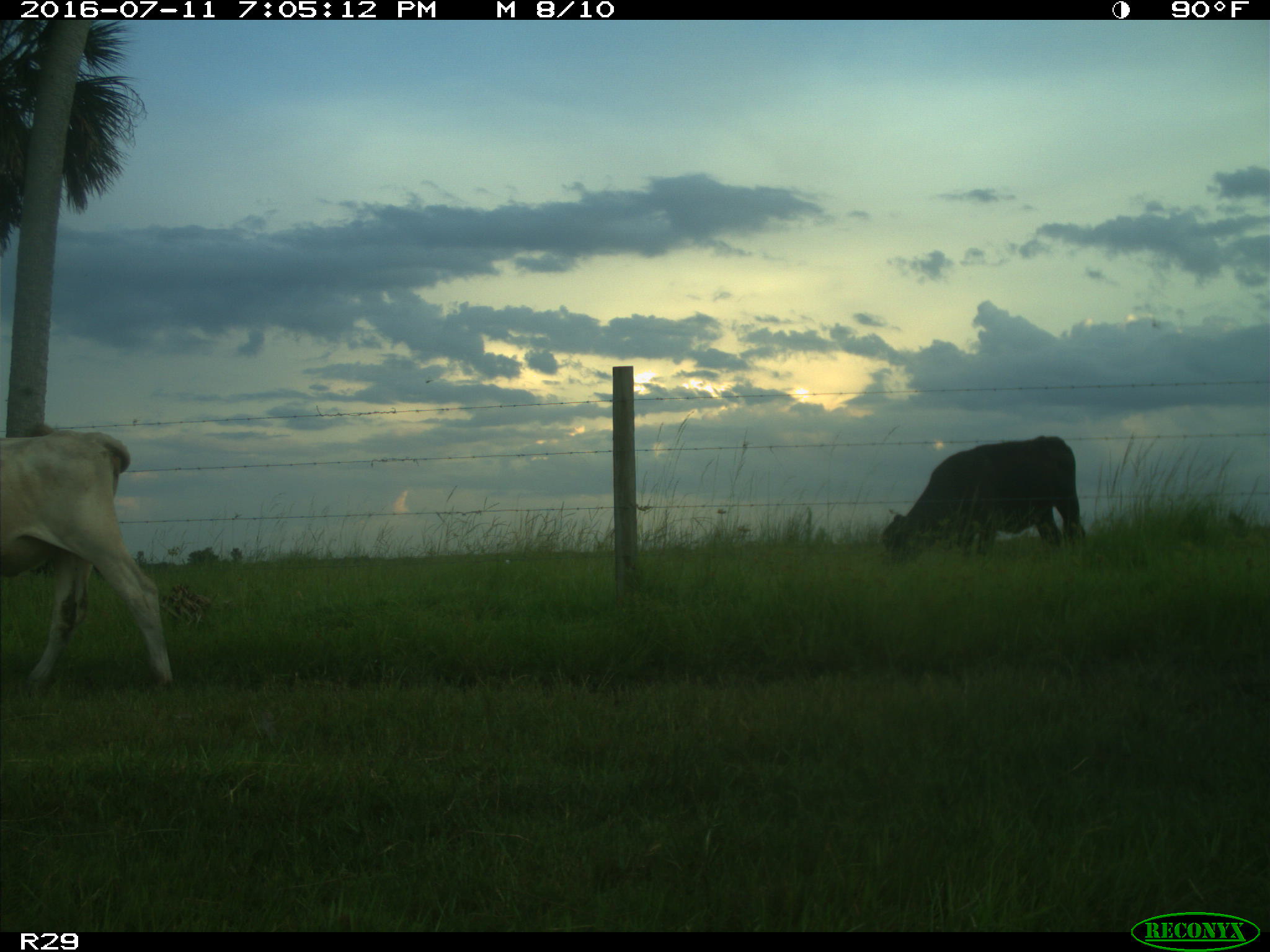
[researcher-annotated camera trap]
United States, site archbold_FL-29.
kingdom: Animalia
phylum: Chordata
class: Mammalia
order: Artiodactyla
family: Bovidae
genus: Bos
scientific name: Bos taurus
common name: domestic cow